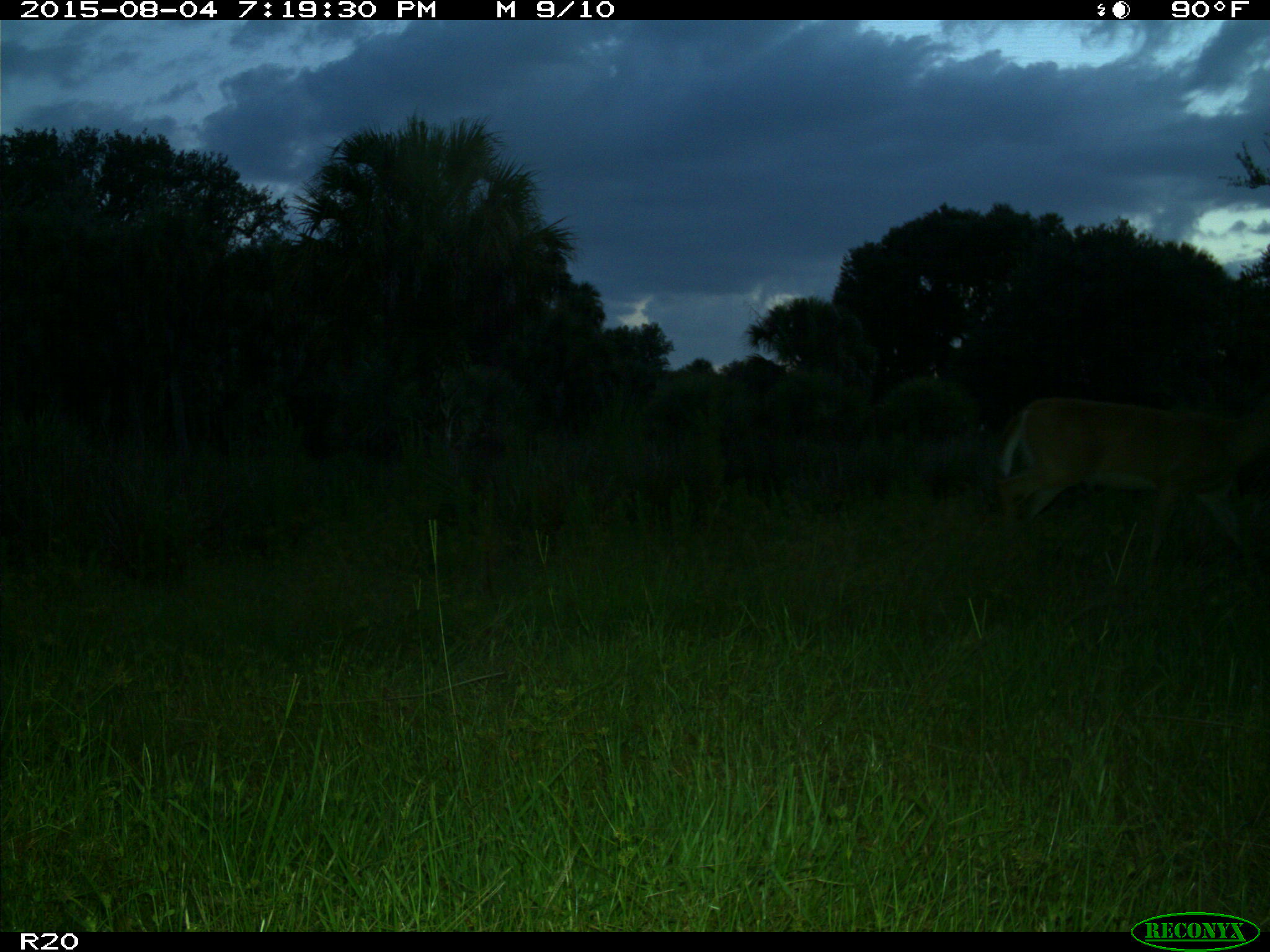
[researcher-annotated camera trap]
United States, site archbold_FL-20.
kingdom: Animalia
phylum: Chordata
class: Mammalia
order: Artiodactyla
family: Cervidae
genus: Odocoileus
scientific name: Odocoileus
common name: deer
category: unidentified deer